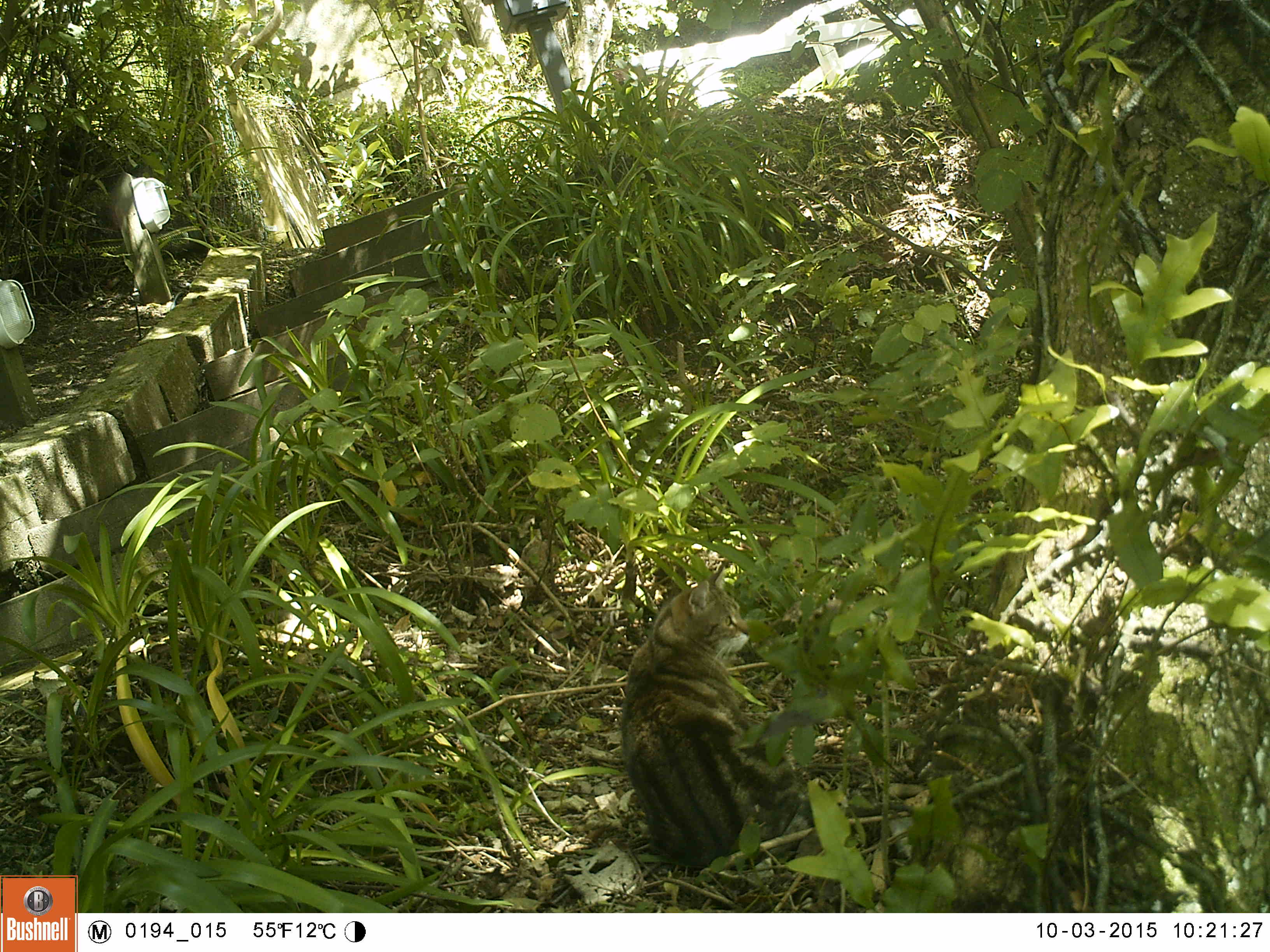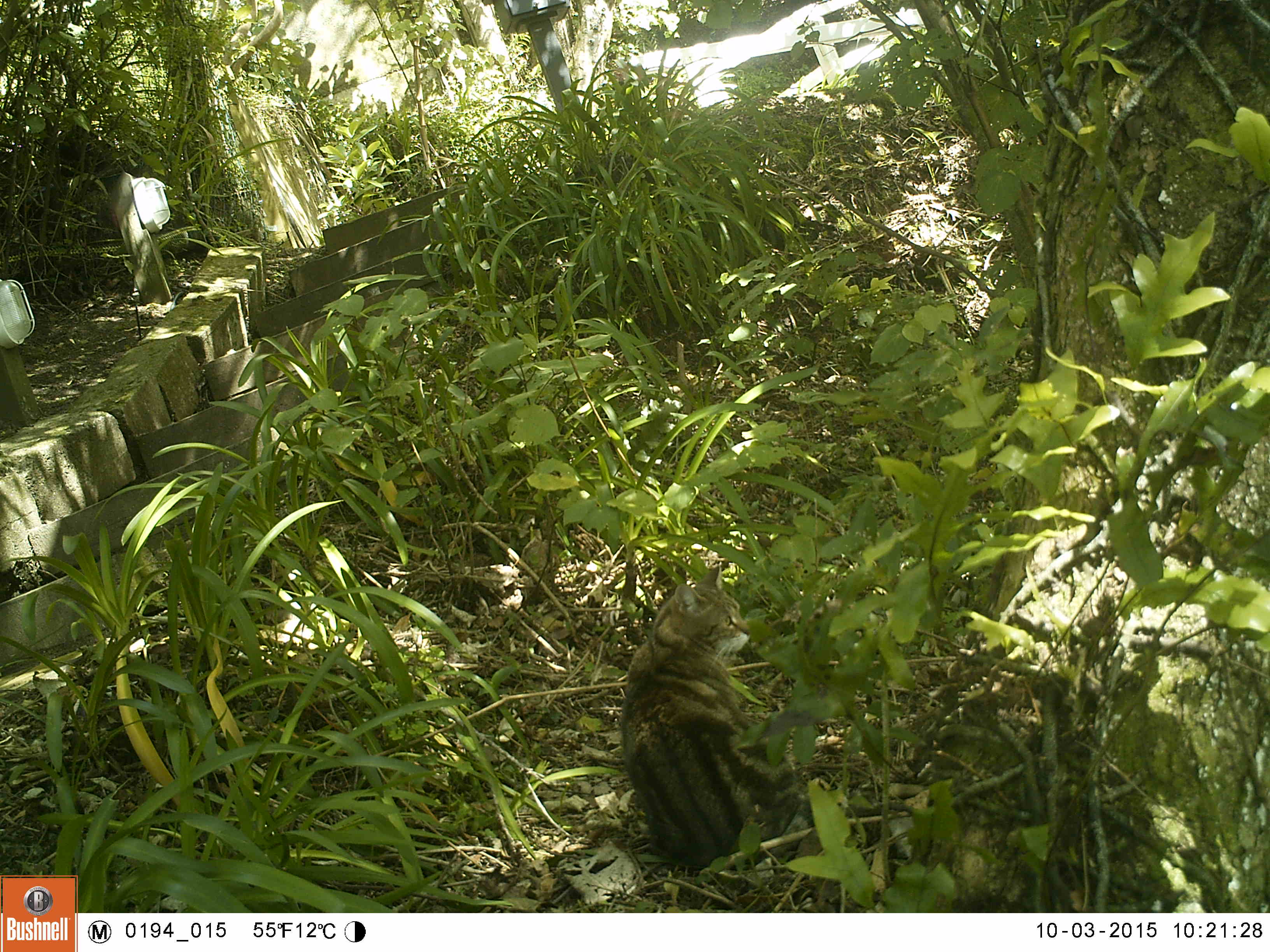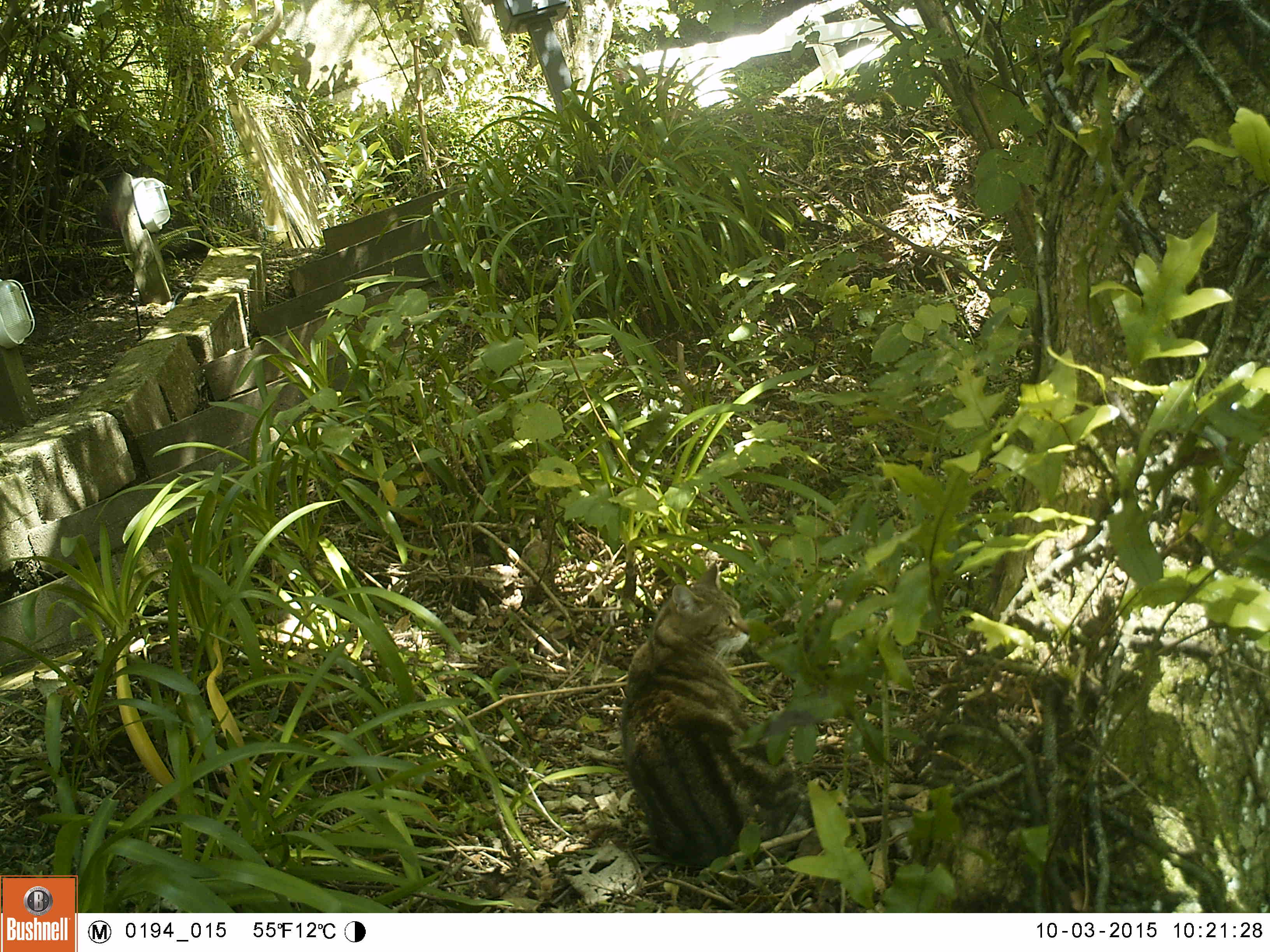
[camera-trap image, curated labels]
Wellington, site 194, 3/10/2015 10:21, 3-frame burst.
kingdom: Animalia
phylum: Chordata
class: Mammalia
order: Carnivora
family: Felidae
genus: Felis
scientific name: Felis catus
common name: cat